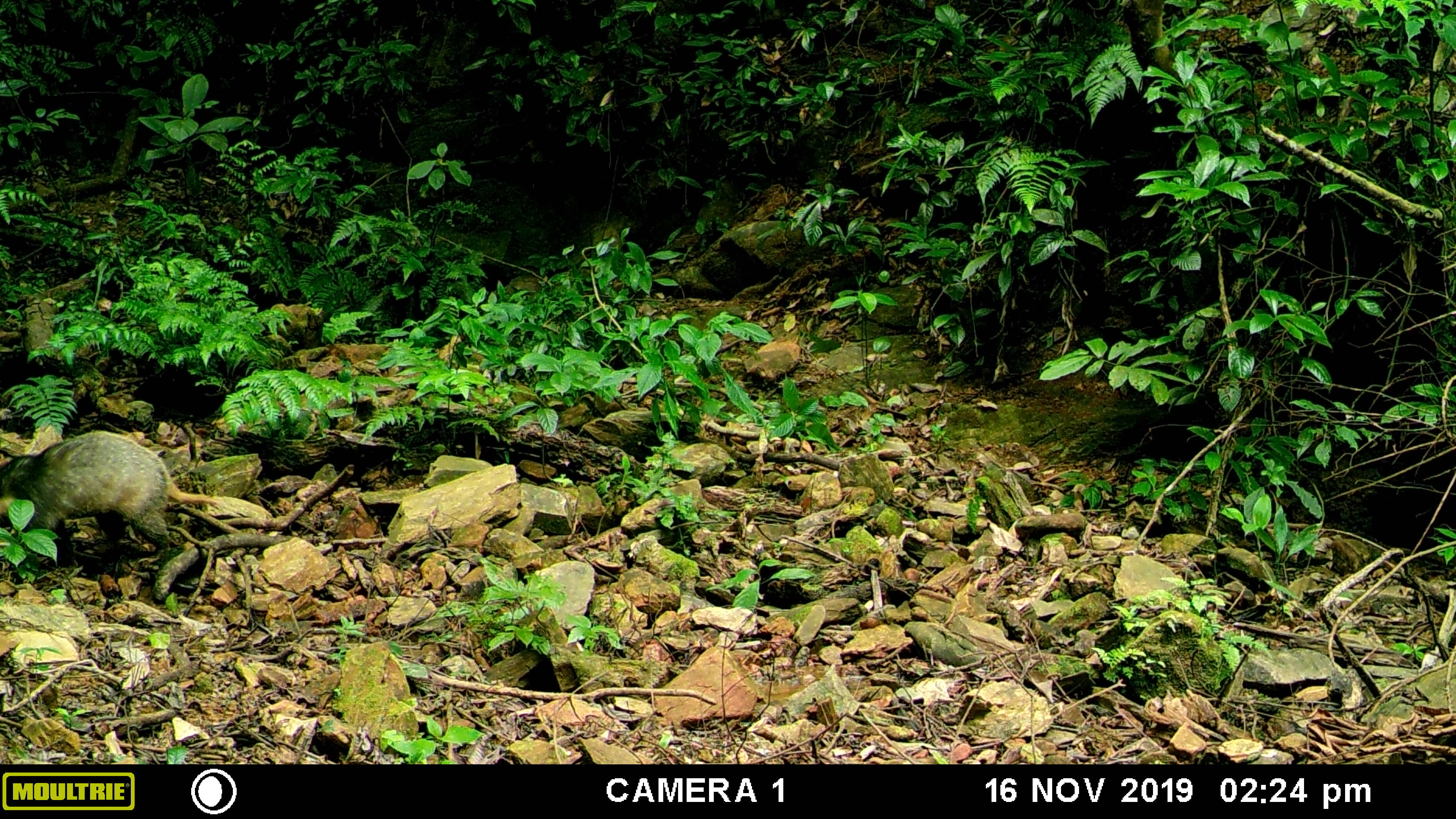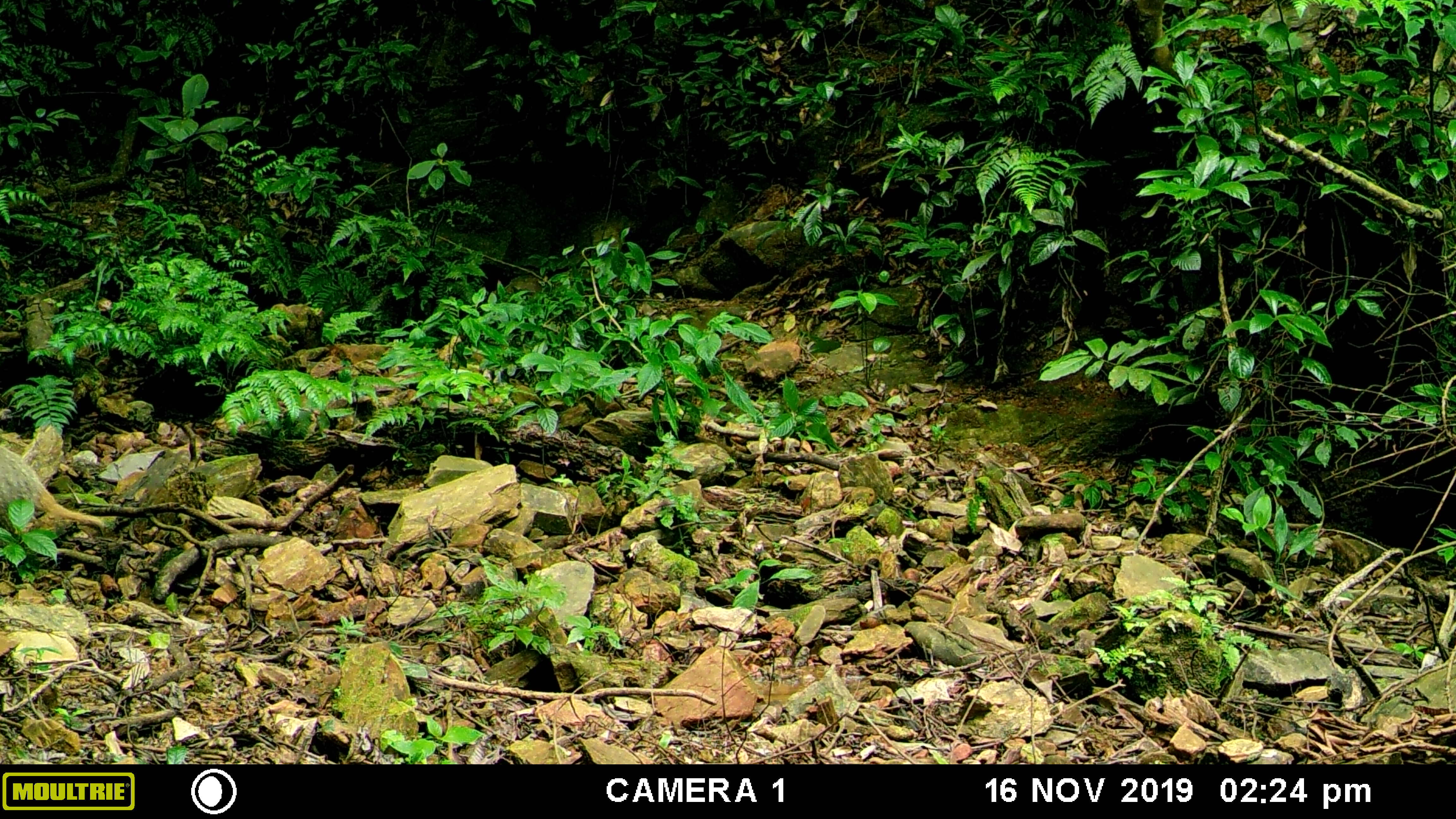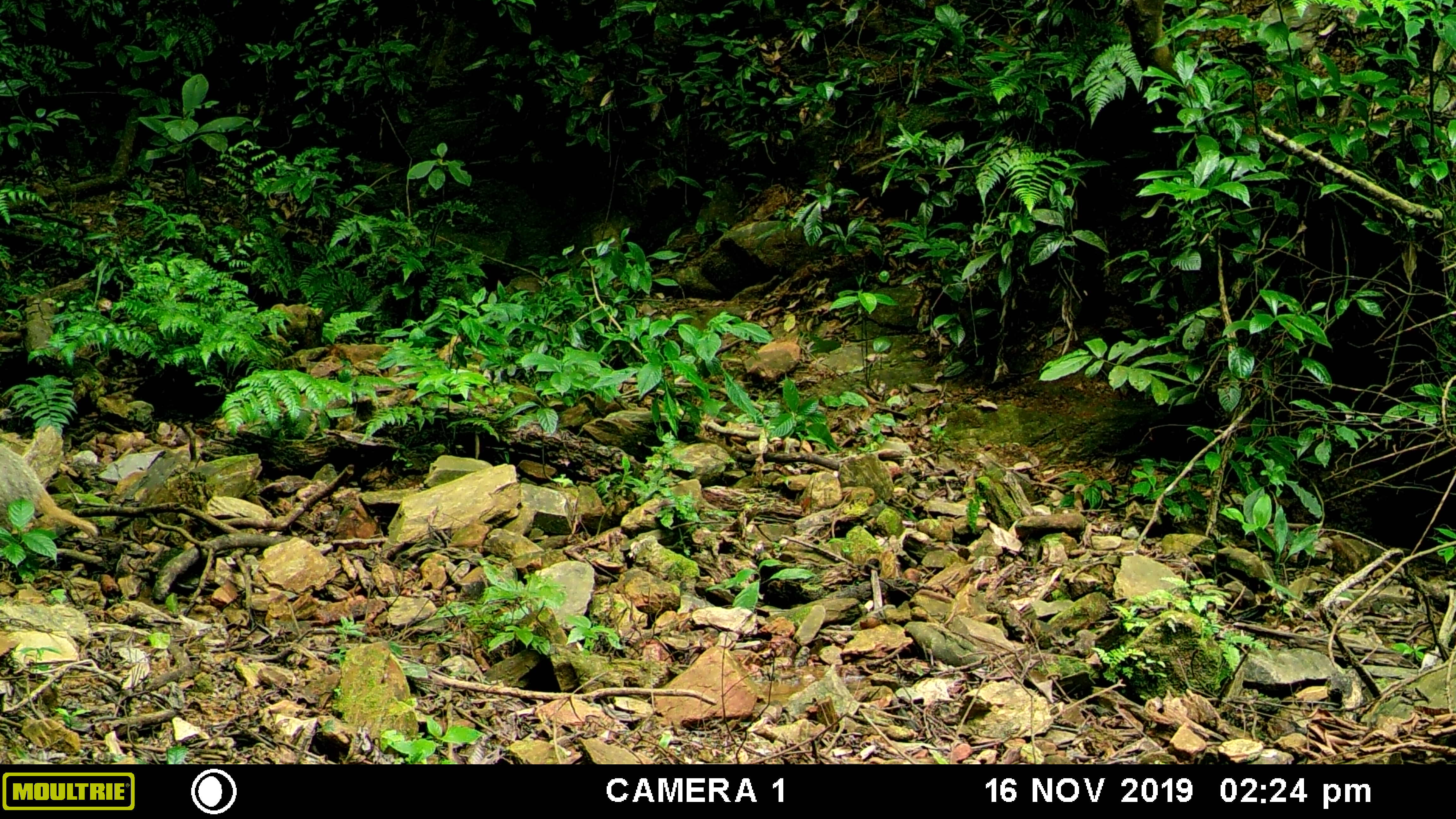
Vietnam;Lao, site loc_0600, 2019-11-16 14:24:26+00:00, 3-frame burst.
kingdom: Animalia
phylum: Chordata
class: Mammalia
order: Carnivora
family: Mustelidae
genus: Arctonyx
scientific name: Arctonyx collaris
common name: hog badger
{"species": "hog badger (Arctonyx collaris)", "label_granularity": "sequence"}